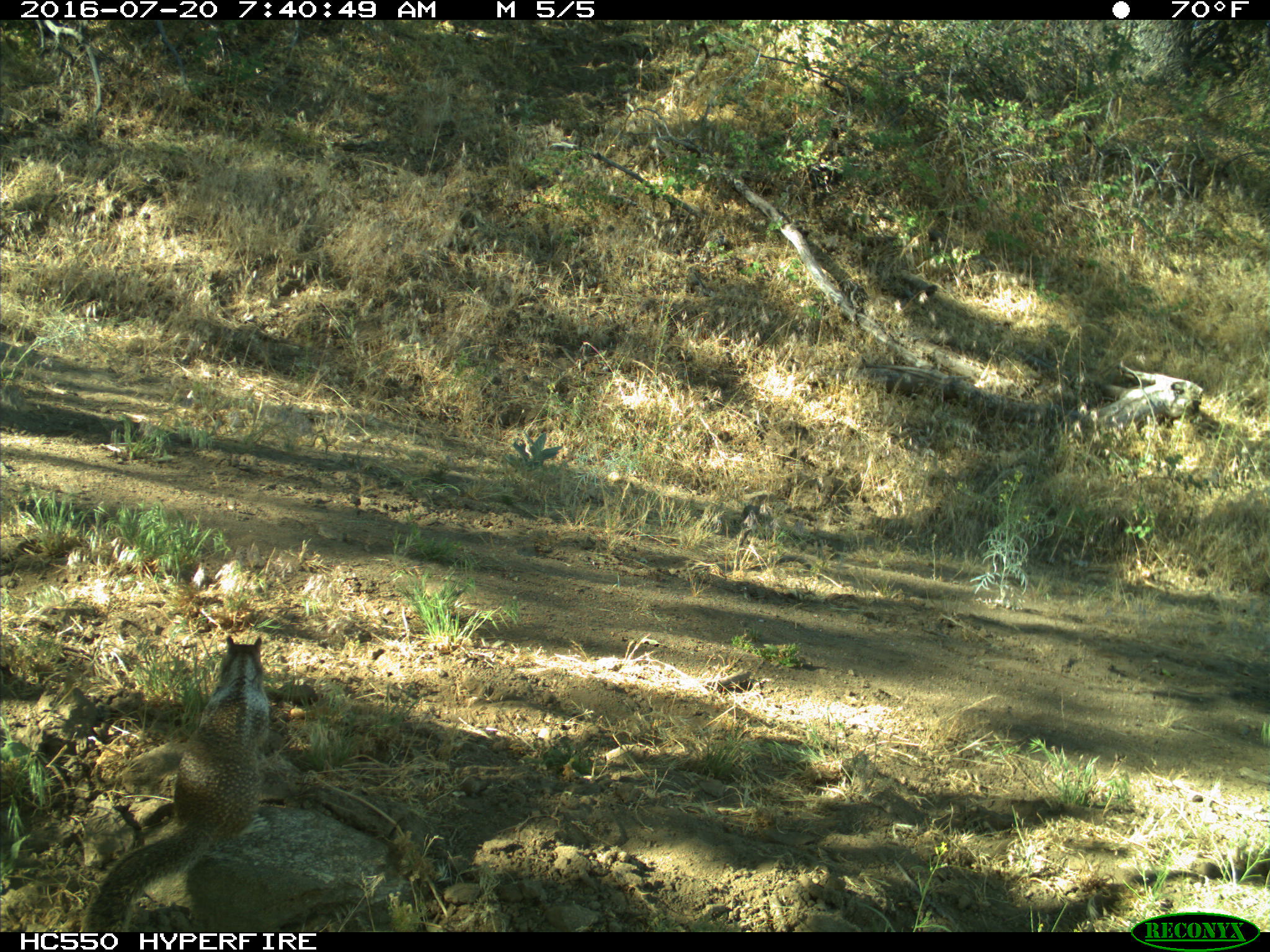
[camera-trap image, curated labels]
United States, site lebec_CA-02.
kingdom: Animalia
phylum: Chordata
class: Mammalia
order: Rodentia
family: Sciuridae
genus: Otospermophilus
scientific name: Otospermophilus beecheyi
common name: california ground squirrel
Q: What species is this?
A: Otospermophilus beecheyi (california ground squirrel).